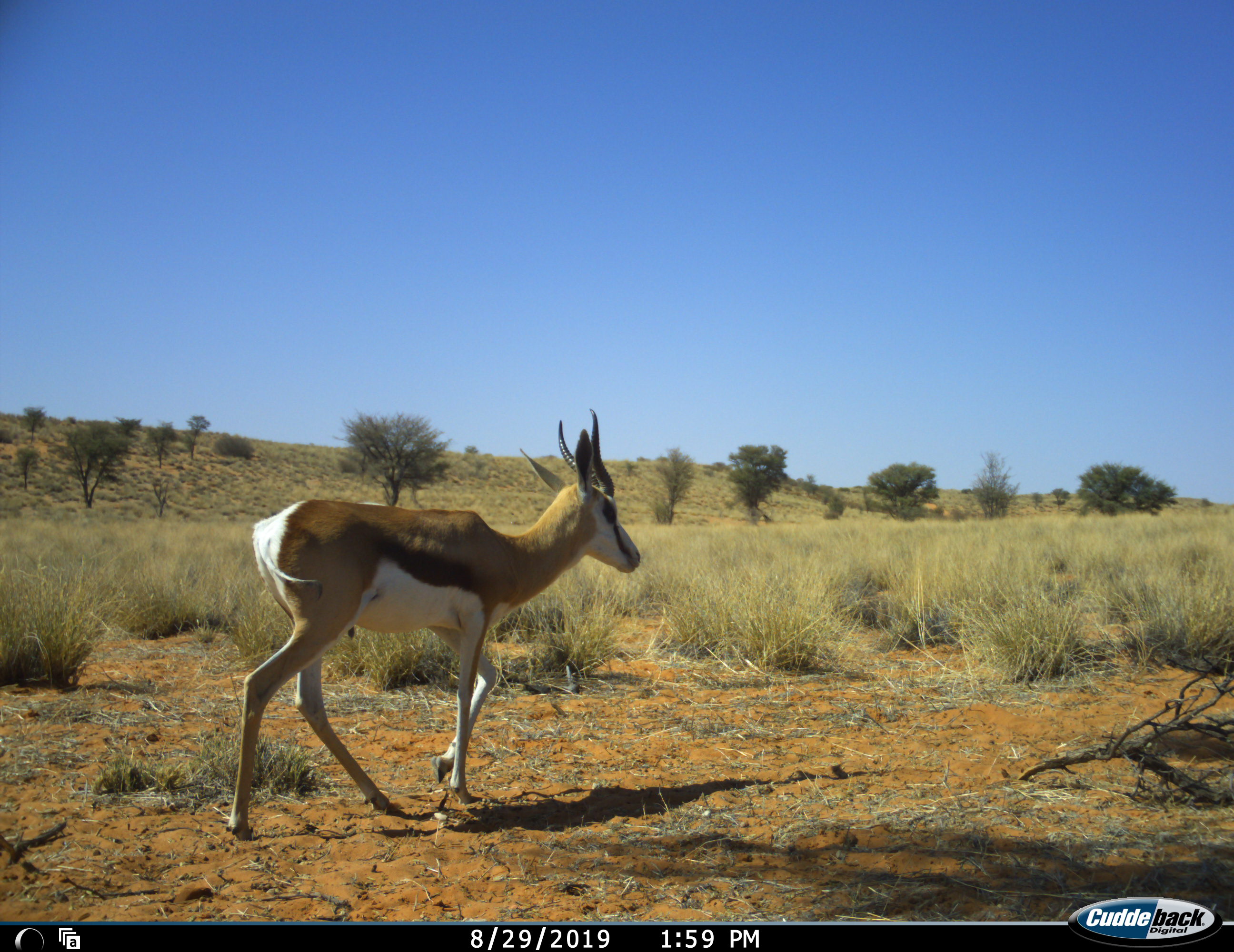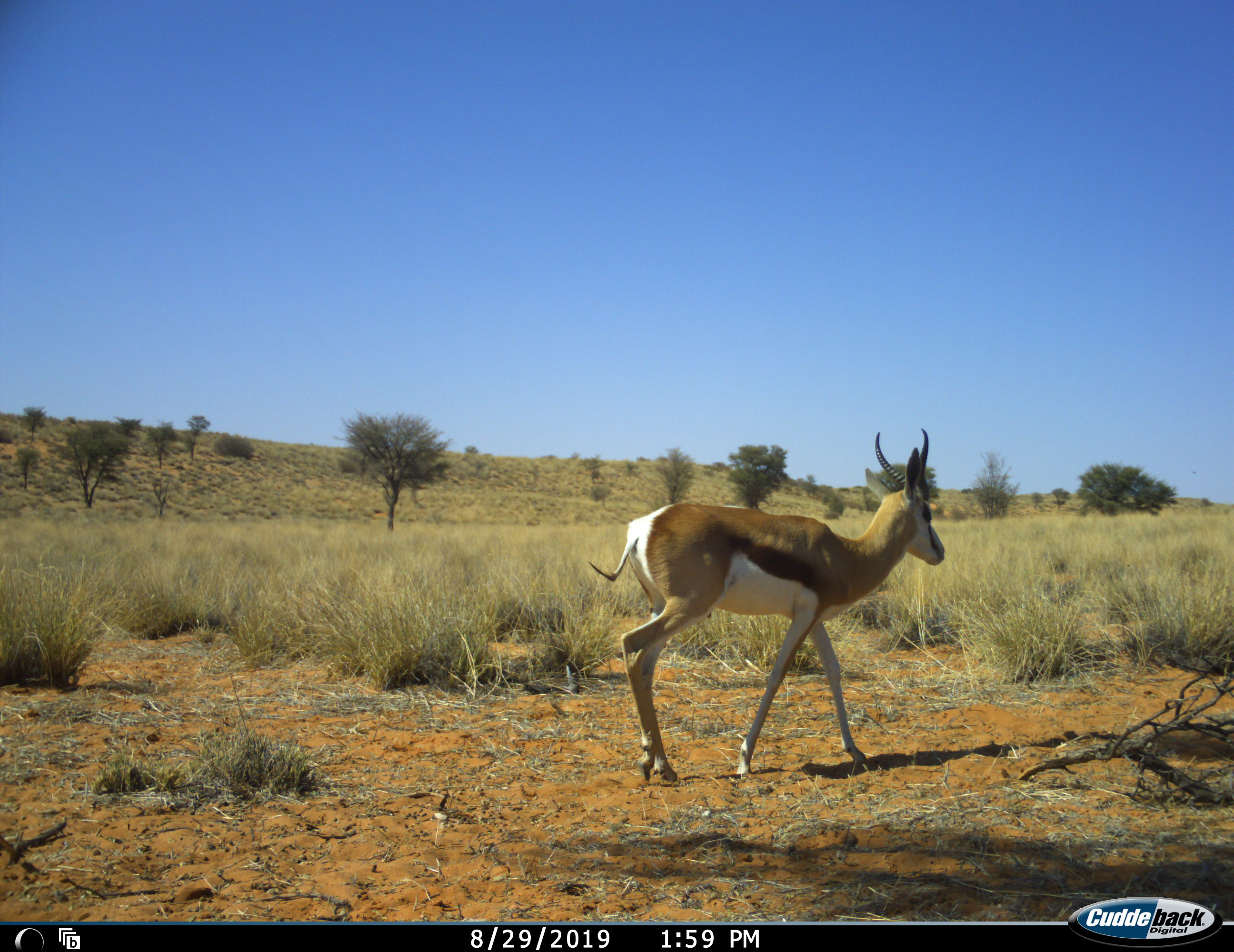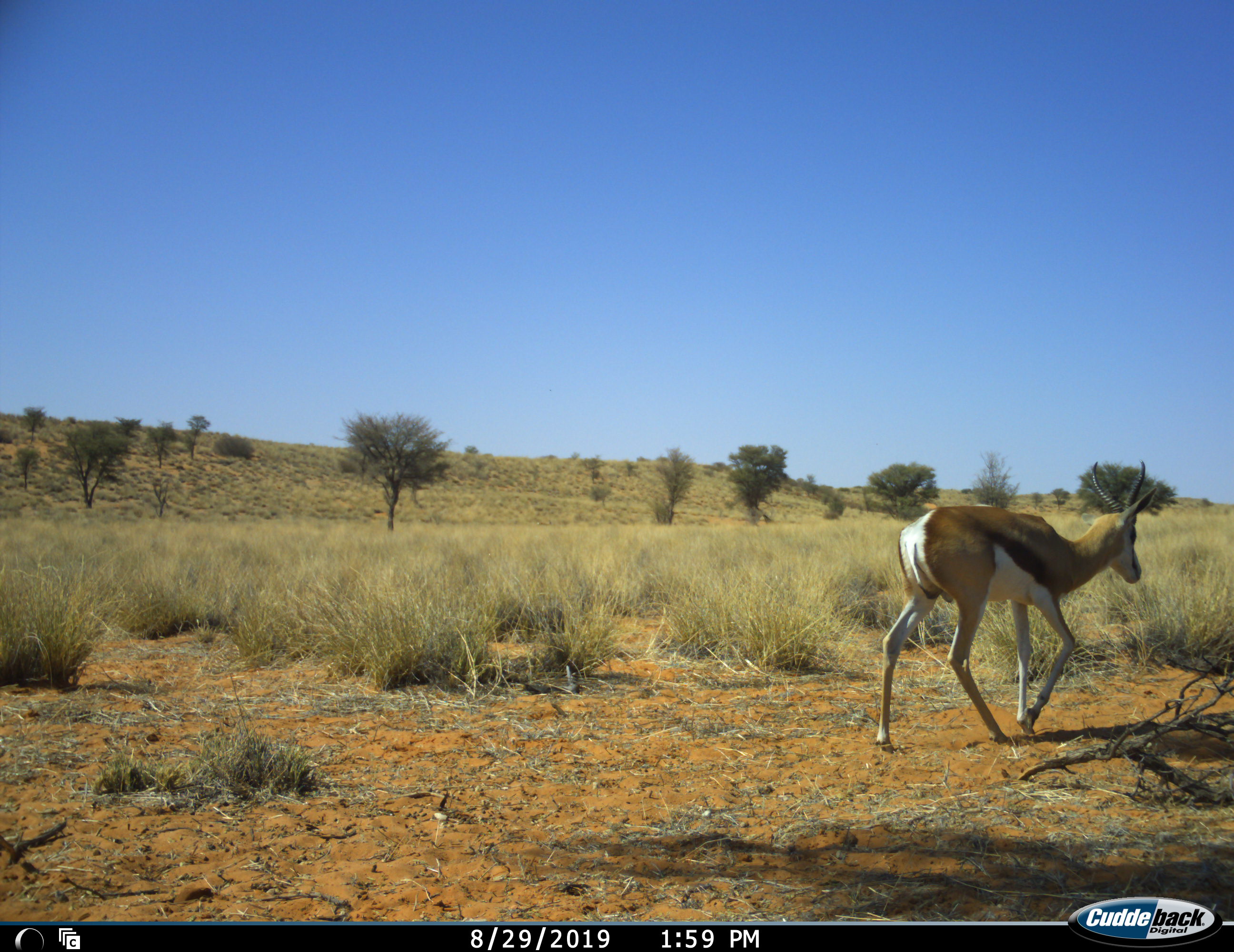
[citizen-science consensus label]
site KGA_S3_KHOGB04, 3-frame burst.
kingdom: Animalia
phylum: Chordata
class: Mammalia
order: Artiodactyla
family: Bovidae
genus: Antidorcas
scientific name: Antidorcas marsupialis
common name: springbok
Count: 1.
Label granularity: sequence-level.